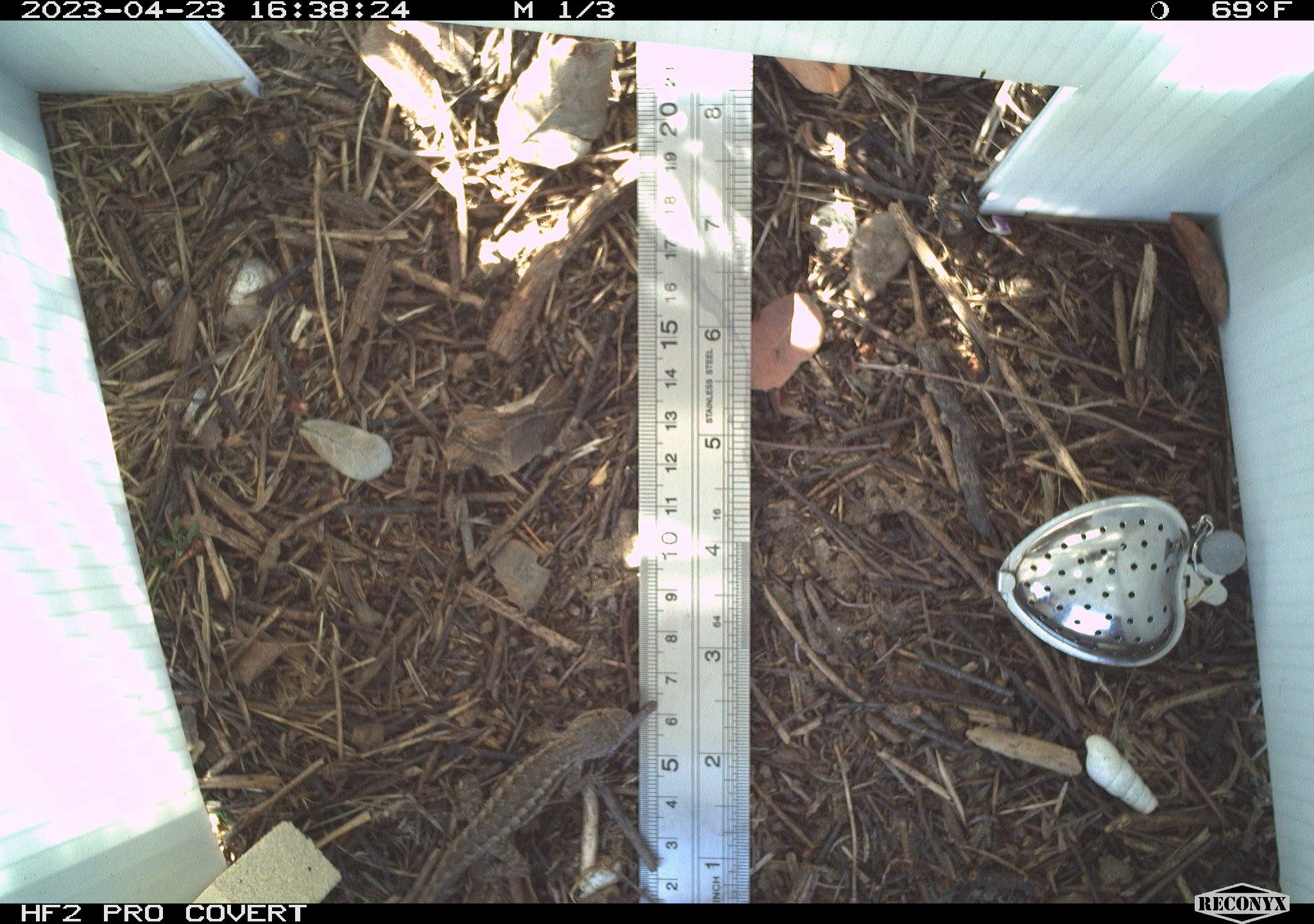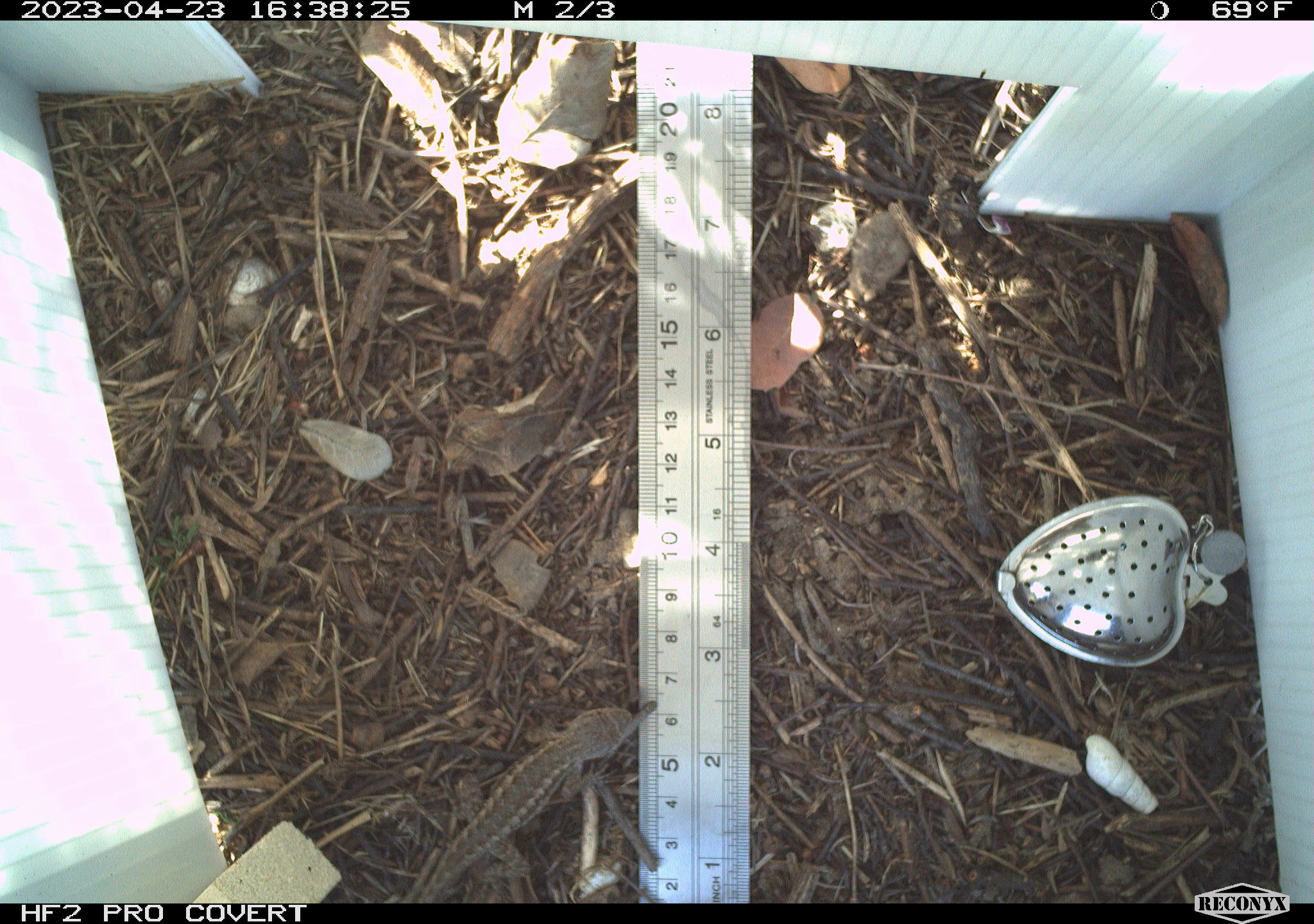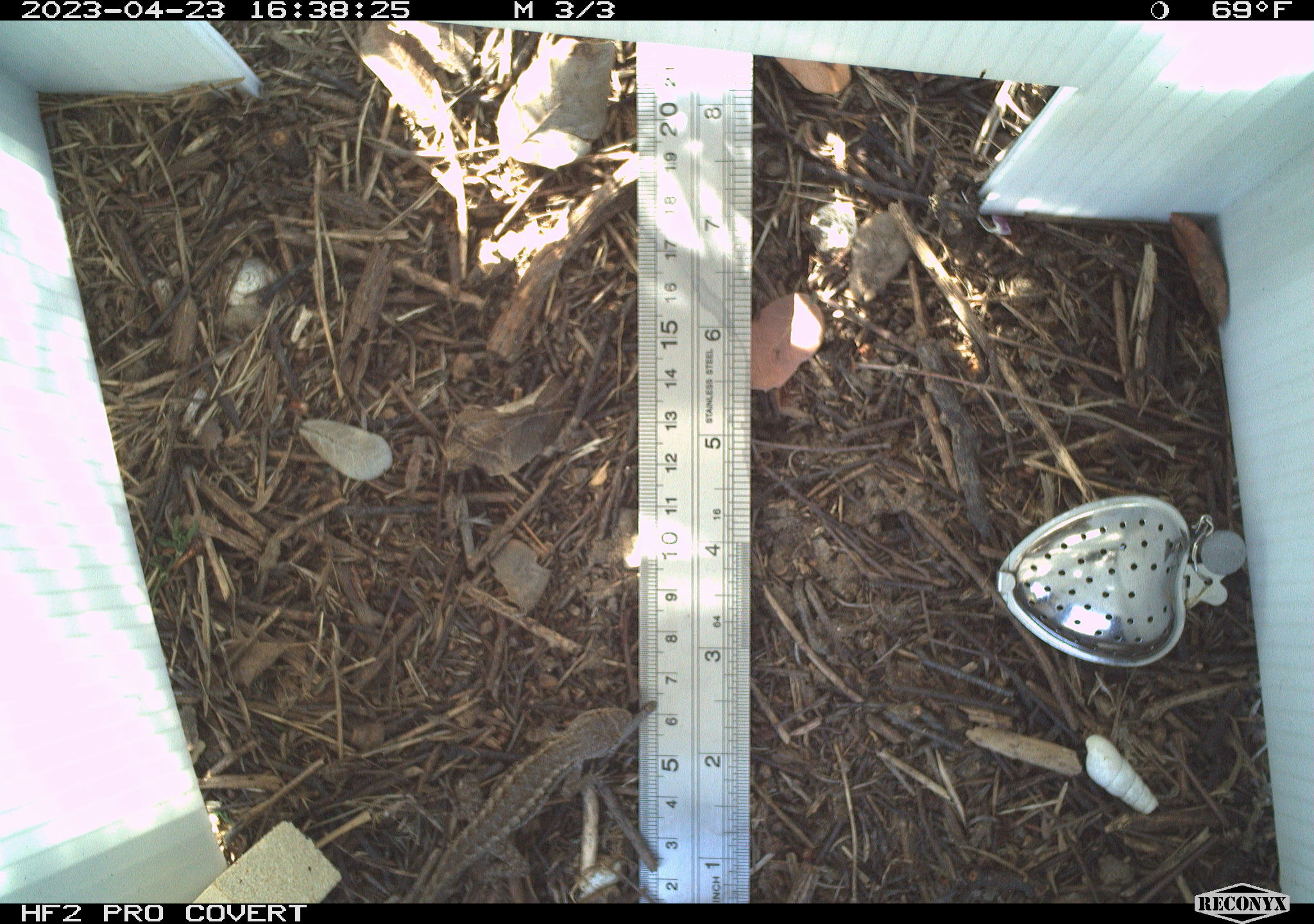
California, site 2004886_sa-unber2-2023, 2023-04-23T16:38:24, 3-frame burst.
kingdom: Animalia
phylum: Chordata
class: Reptilia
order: Squamata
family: Phrynosomatidae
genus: Sceloporus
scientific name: Sceloporus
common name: spiny lizards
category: sceloporus species